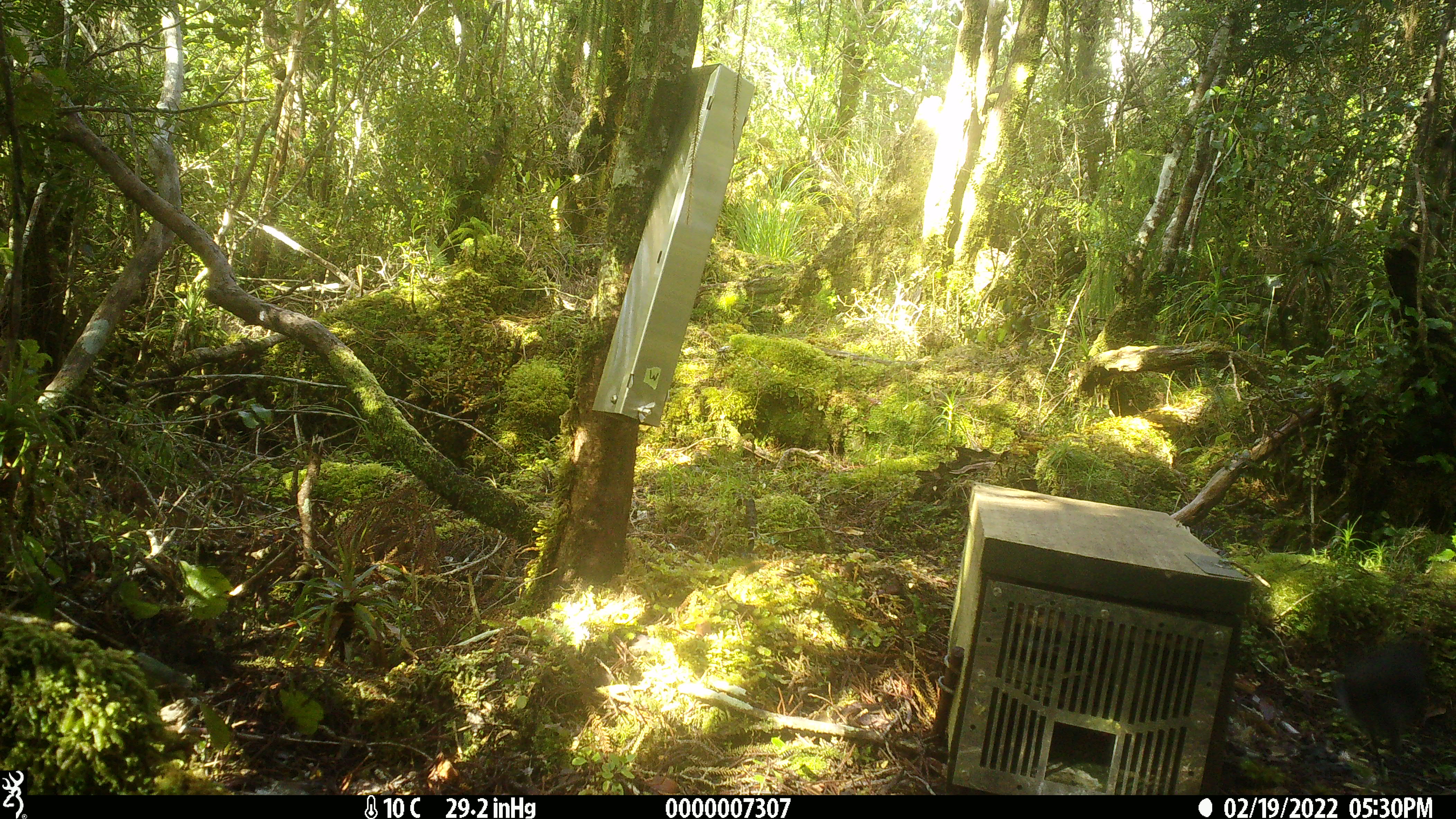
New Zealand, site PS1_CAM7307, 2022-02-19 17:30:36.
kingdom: Animalia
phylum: Chordata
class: Aves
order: Passeriformes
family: Petroicidae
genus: Petroica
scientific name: Petroica australis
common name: new zealand robin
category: robin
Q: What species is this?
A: Robin (new zealand robin) (Petroica australis).